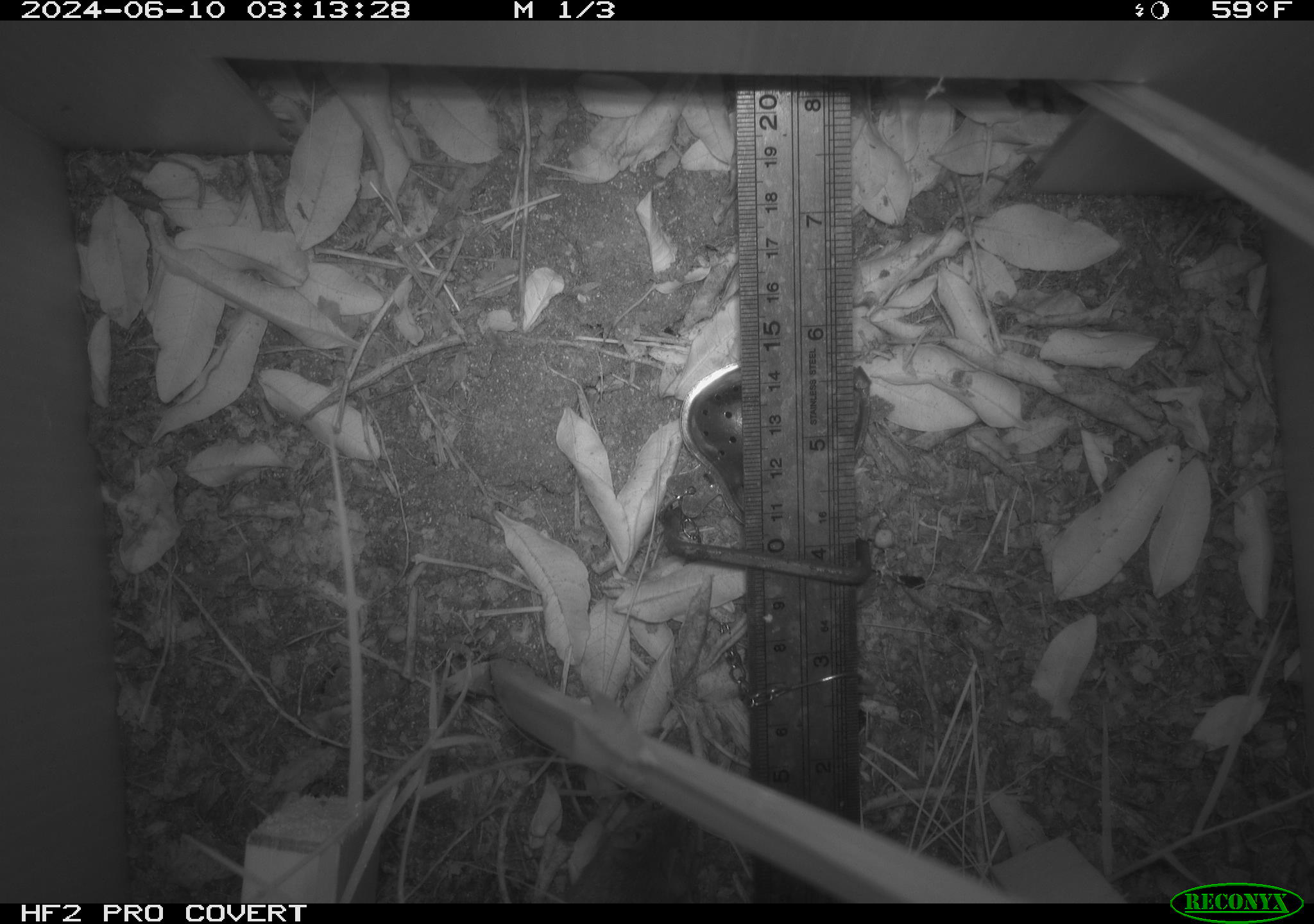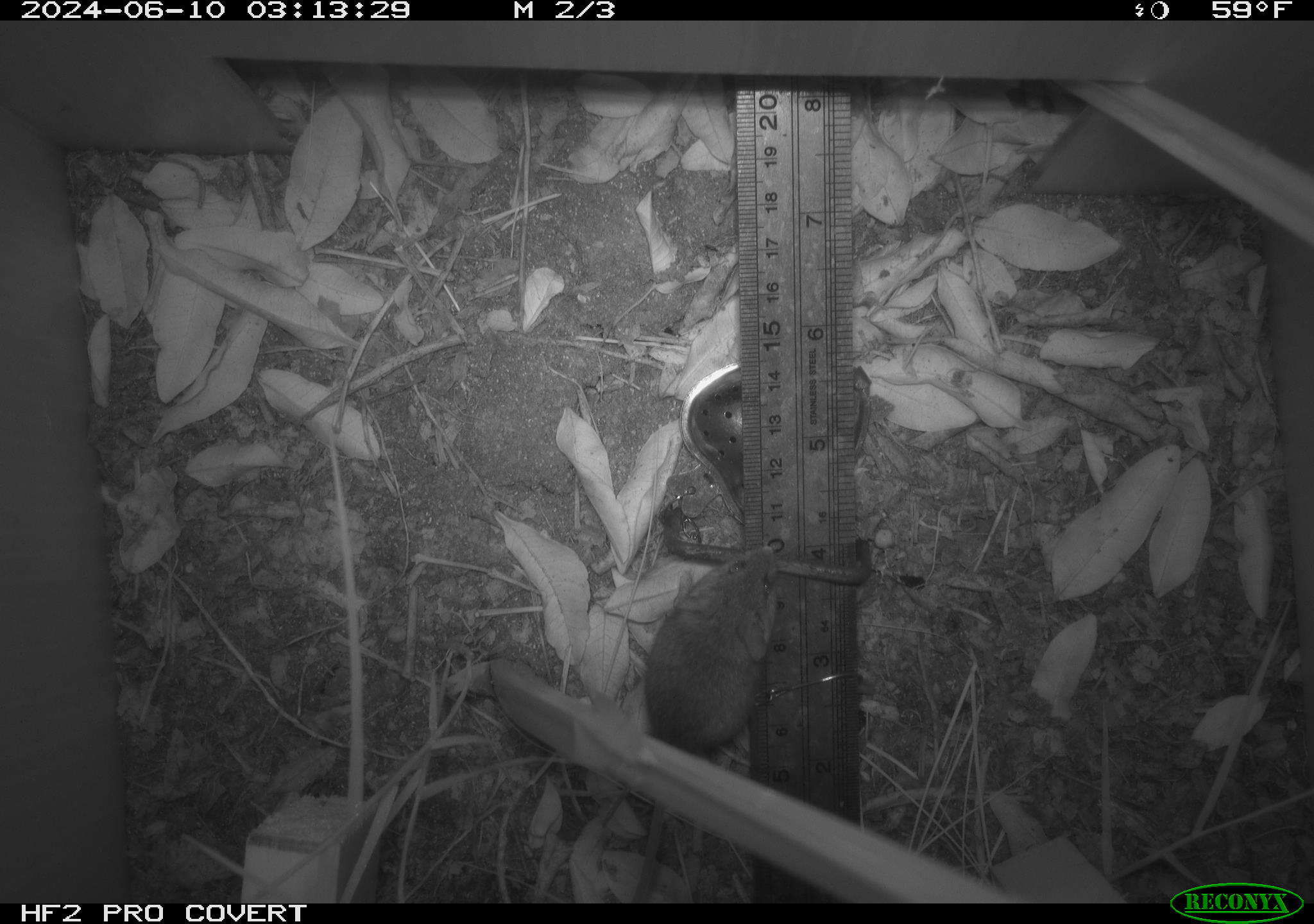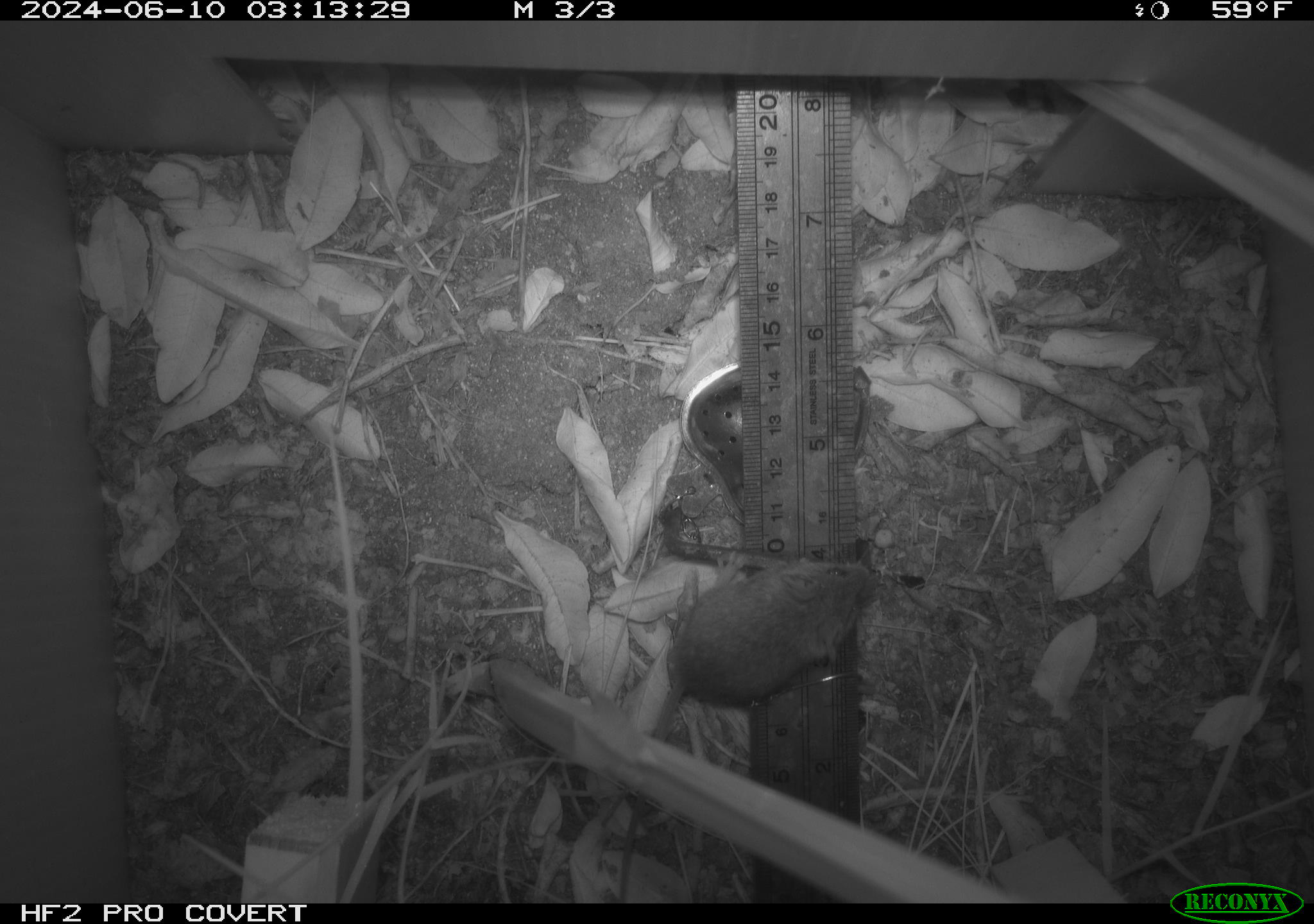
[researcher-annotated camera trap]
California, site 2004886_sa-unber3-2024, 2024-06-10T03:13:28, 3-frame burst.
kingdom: Animalia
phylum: Chordata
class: Mammalia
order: Rodentia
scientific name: Rodentia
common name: mouse species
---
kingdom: Animalia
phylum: Chordata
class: Mammalia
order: Rodentia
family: Cricetidae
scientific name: Arvicolinae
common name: voles, lemmings, and muskrats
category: arvicolinae subfamily